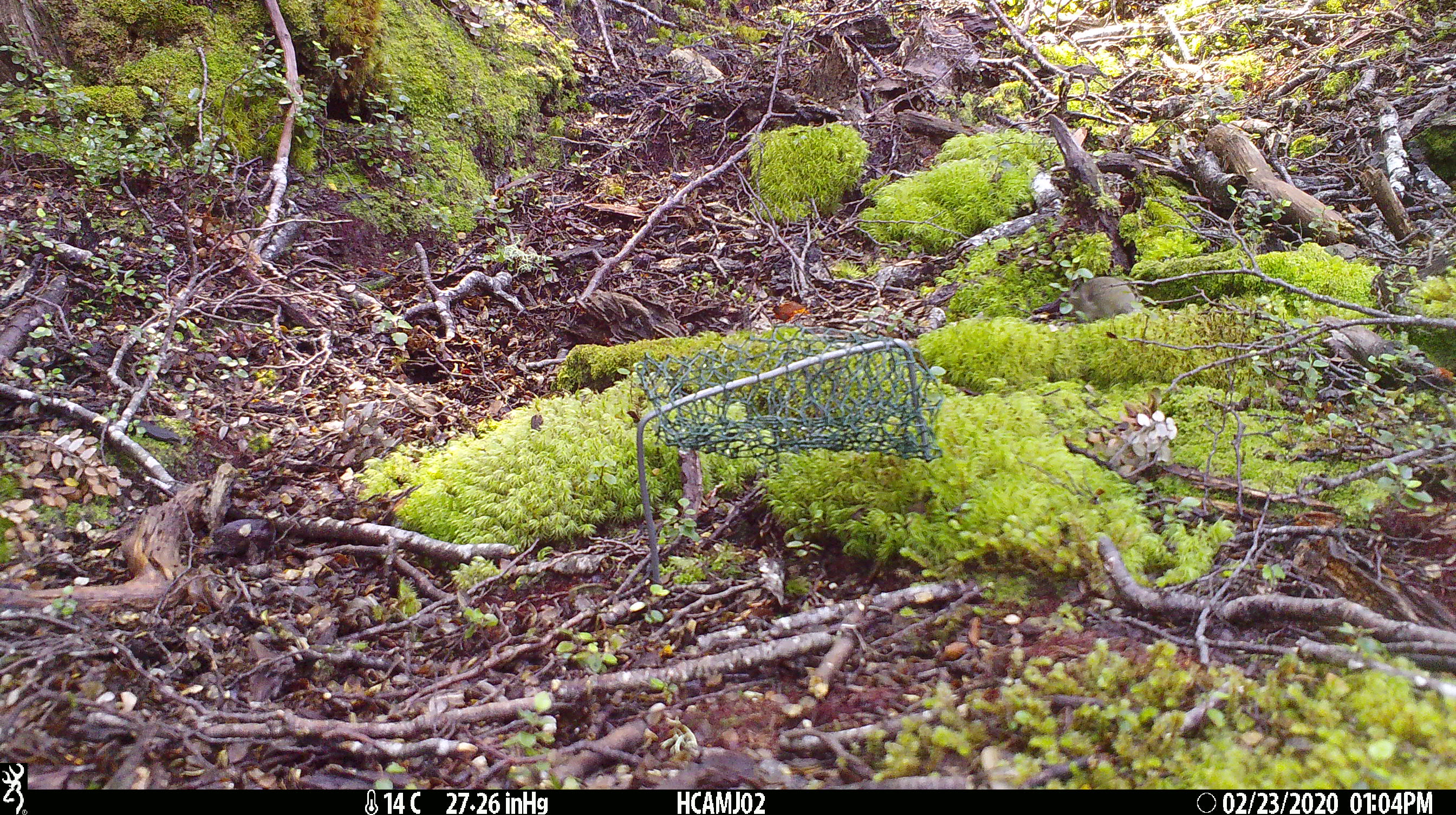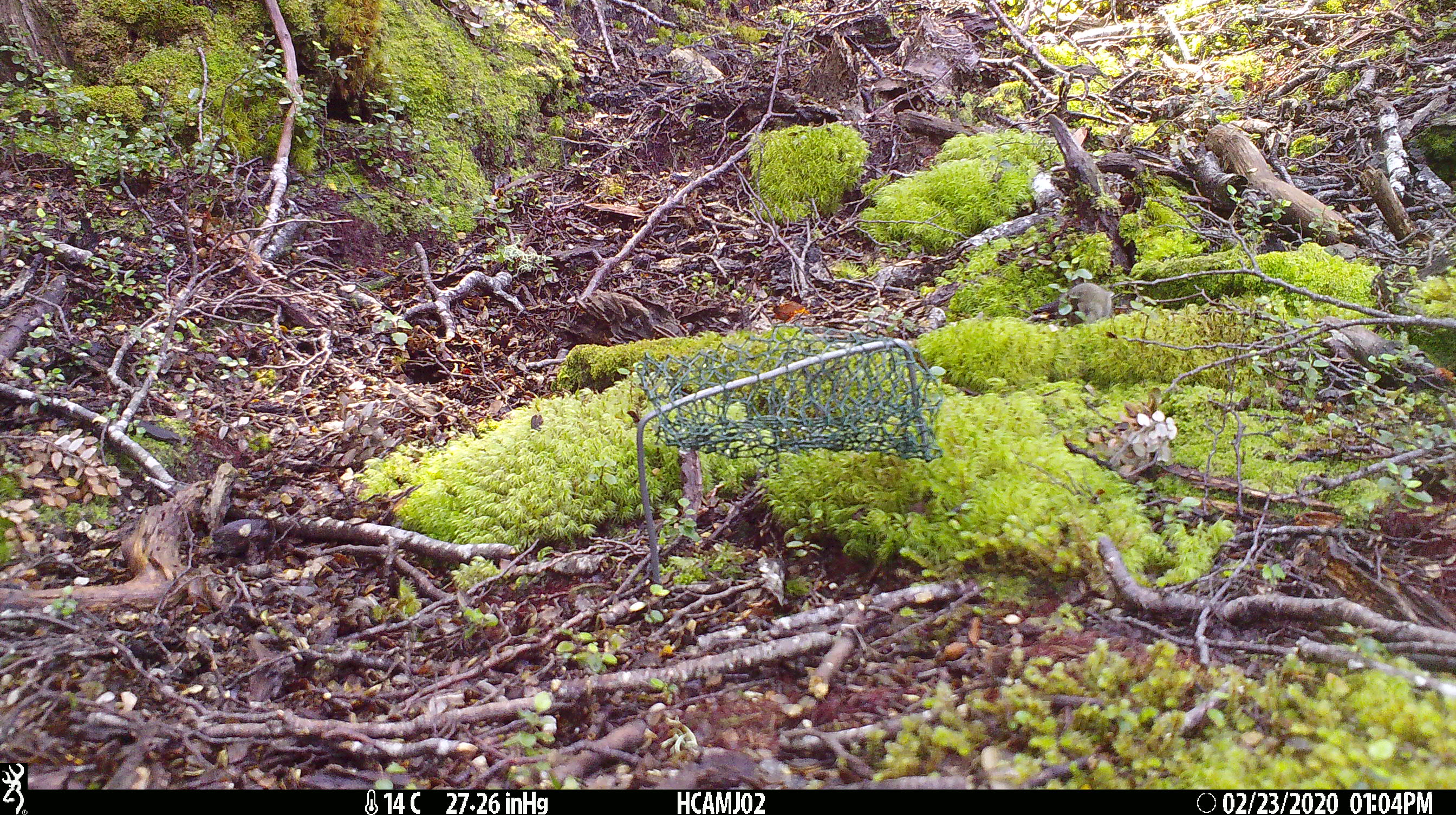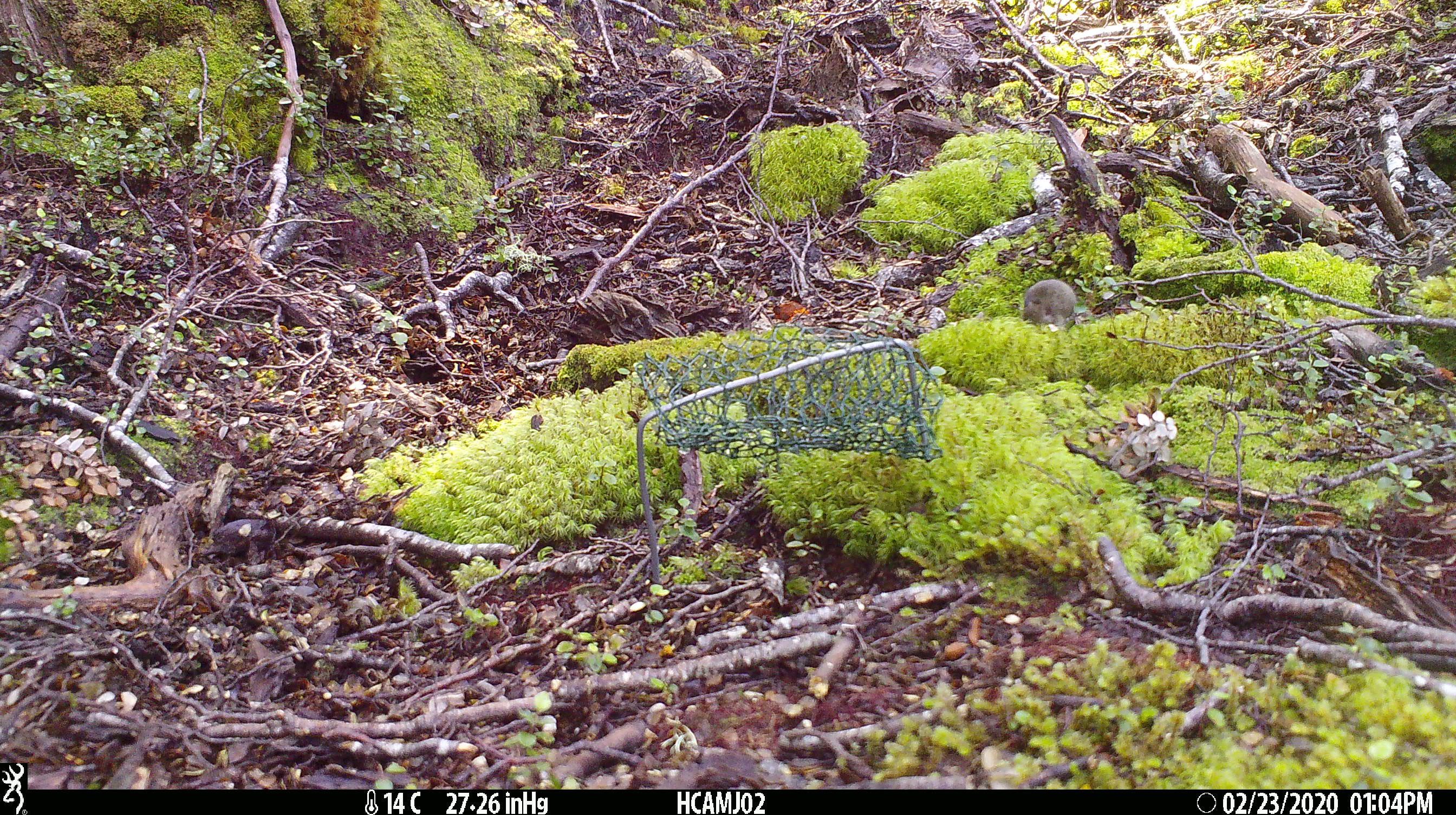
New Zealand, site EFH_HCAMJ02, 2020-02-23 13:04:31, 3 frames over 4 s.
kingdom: Animalia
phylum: Chordata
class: Mammalia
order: Rodentia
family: Muridae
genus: Mus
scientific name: Mus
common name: mouse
Mouse (Mus).